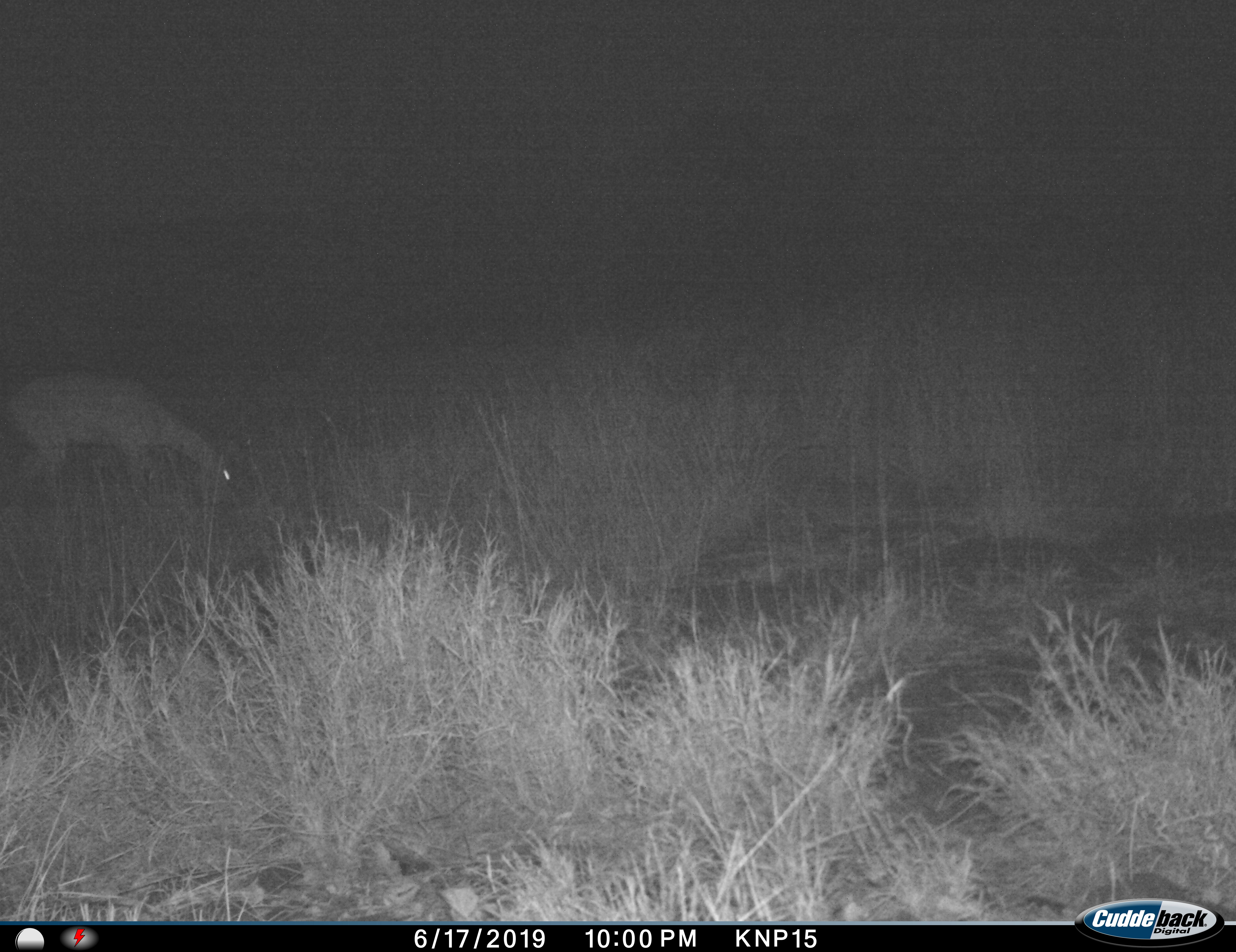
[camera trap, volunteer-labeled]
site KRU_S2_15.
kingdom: Animalia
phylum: Chordata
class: Mammalia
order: Artiodactyla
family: Bovidae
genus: Aepyceros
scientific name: Aepyceros melampus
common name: impala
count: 1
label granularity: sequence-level